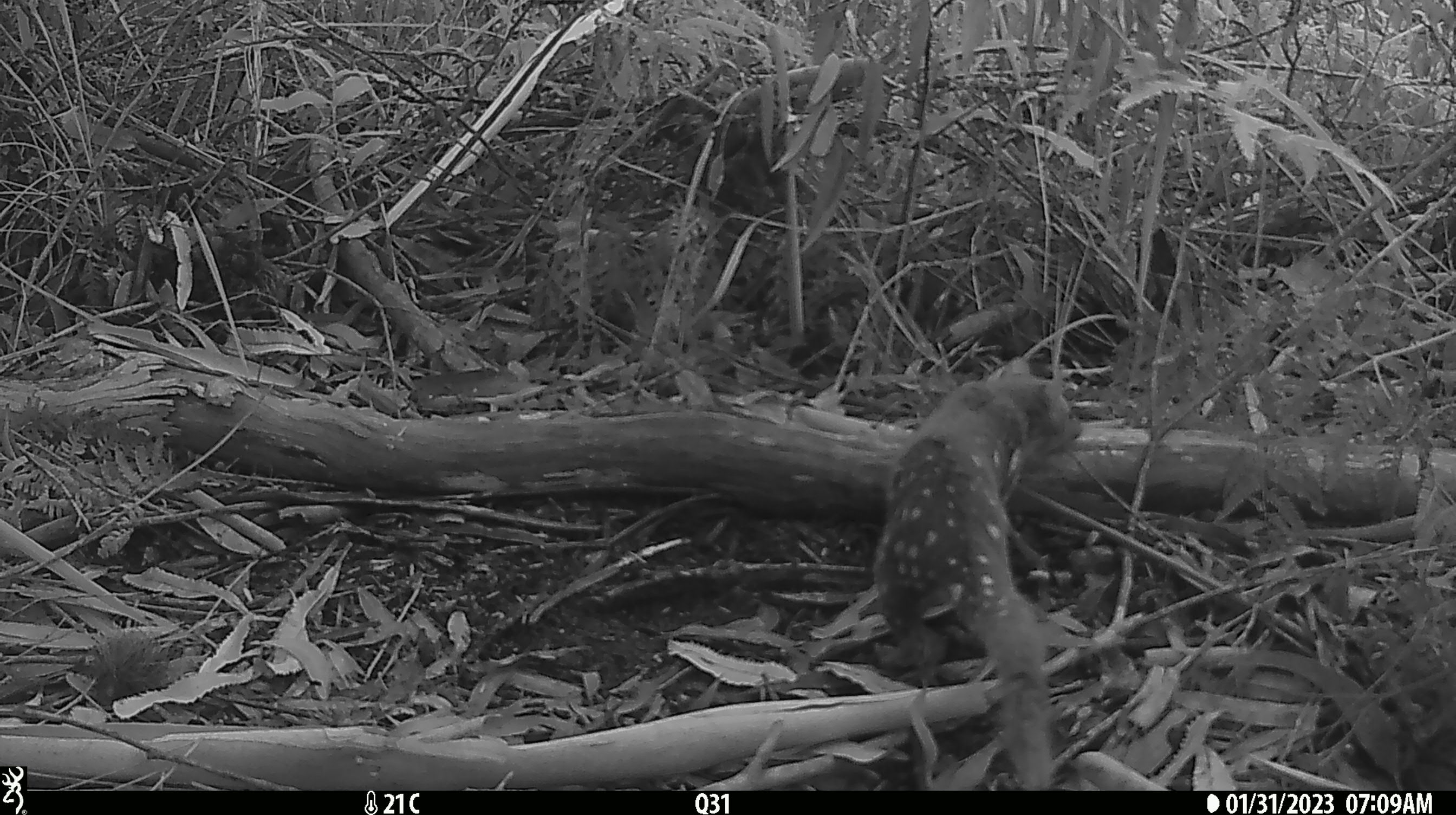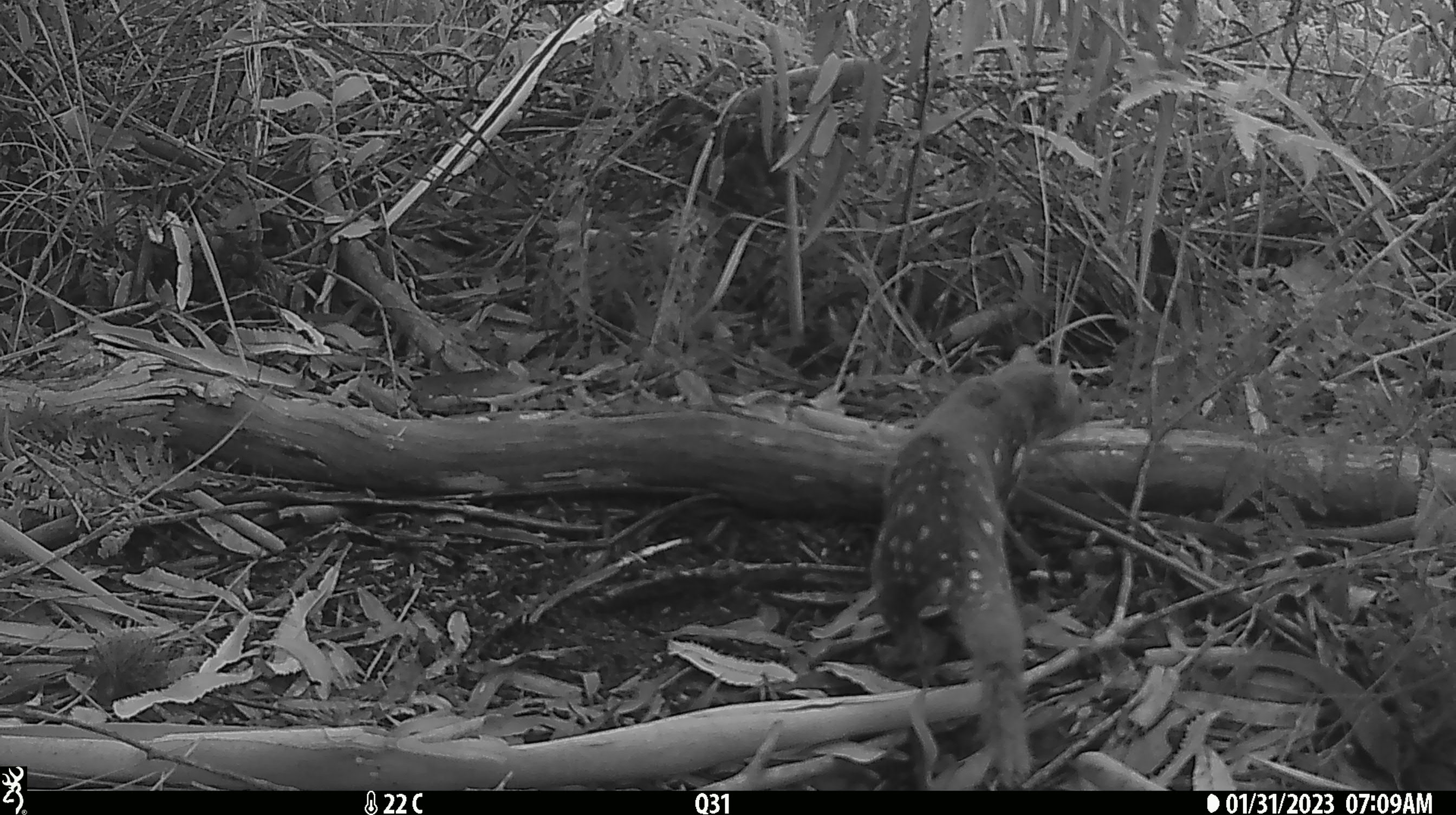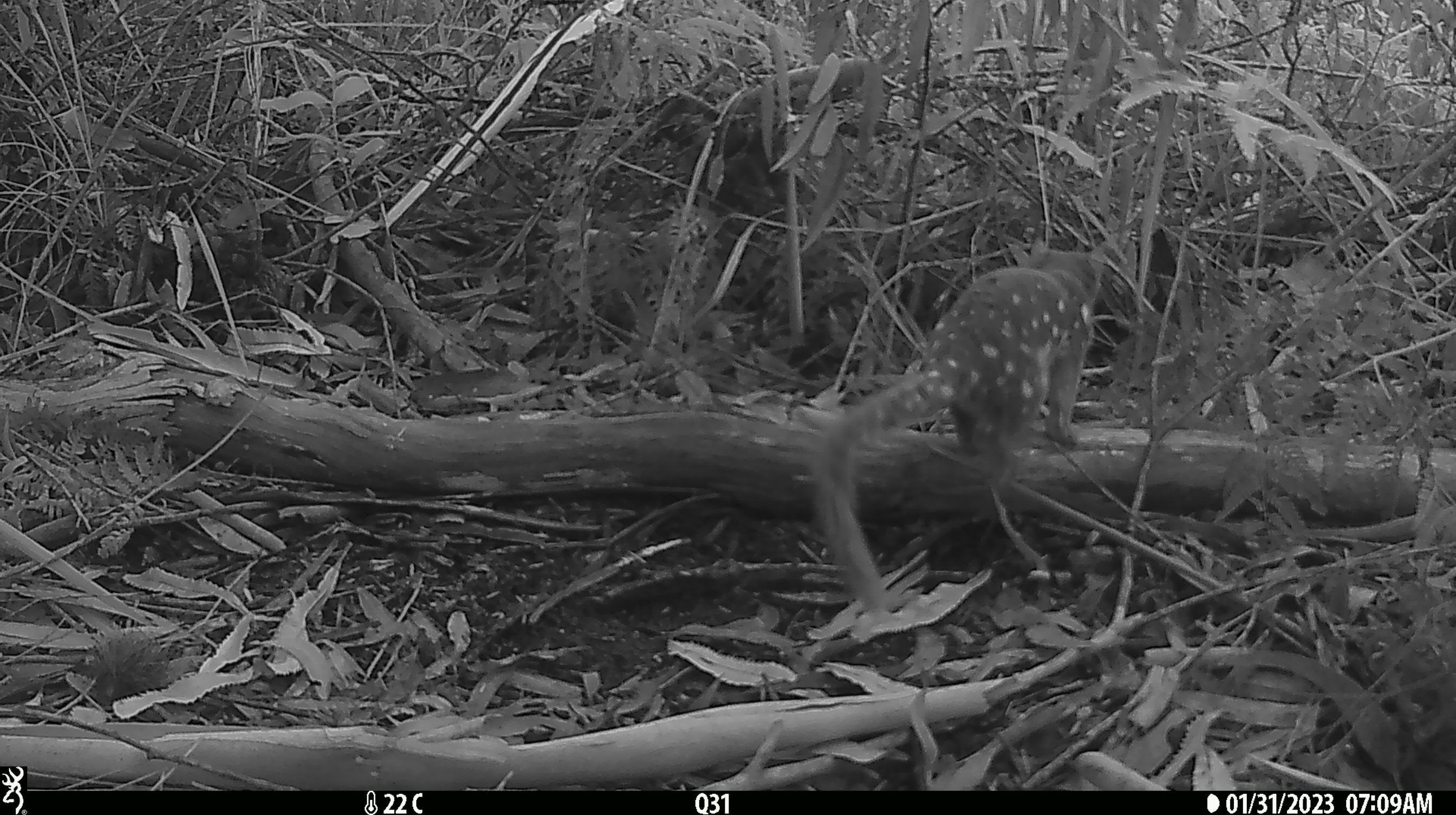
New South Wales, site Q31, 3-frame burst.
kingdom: Animalia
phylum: Chordata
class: Mammalia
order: Dasyuromorphia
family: Dasyuridae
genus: Dasyurus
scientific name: Dasyurus maculatus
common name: spotted-tailed quoll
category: quoll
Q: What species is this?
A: Quoll (spotted-tailed quoll) (Dasyurus maculatus).